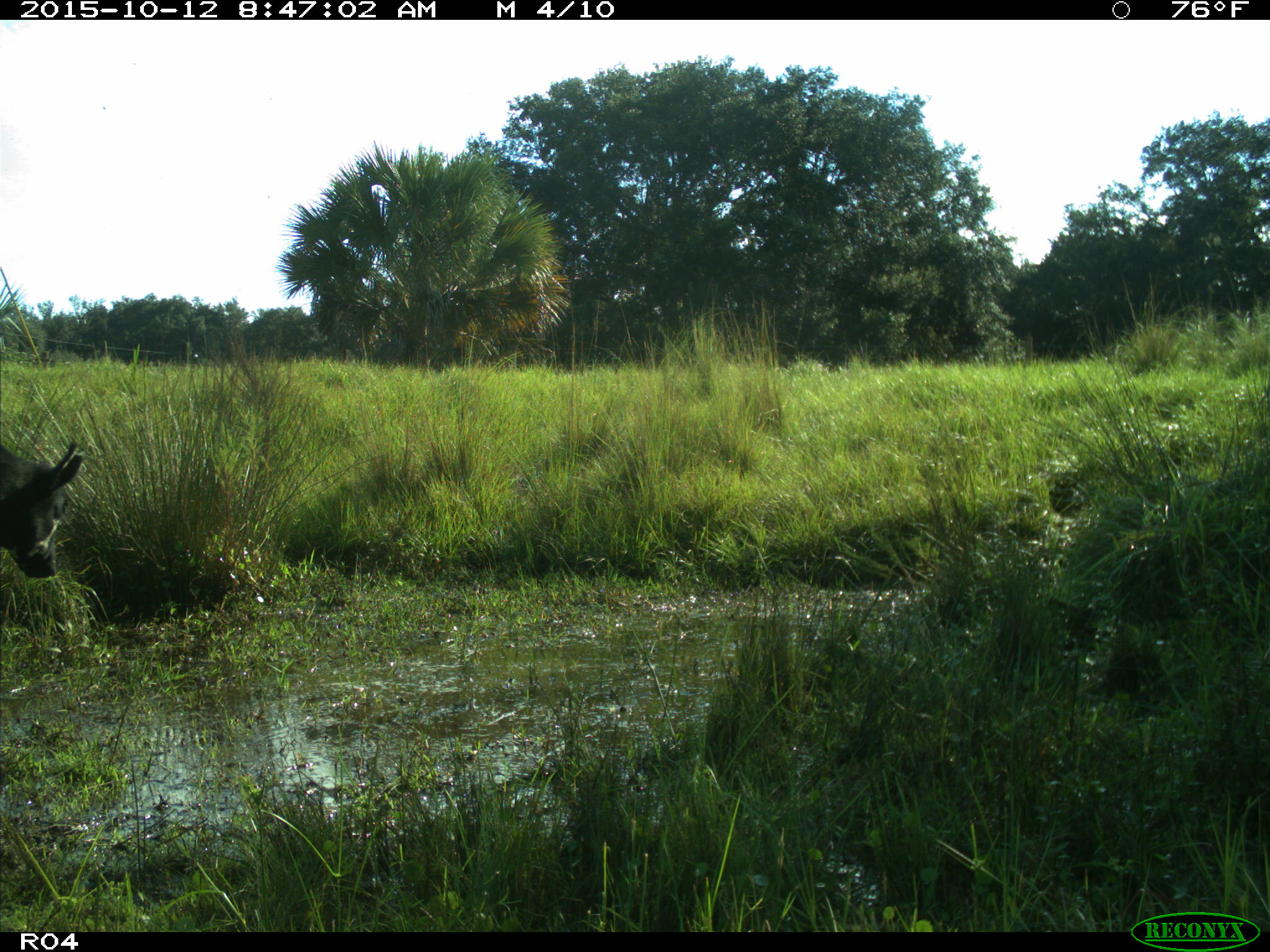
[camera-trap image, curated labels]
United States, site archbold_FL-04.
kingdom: Animalia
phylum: Chordata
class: Mammalia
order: Artiodactyla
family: Bovidae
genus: Bos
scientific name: Bos taurus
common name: domestic cow